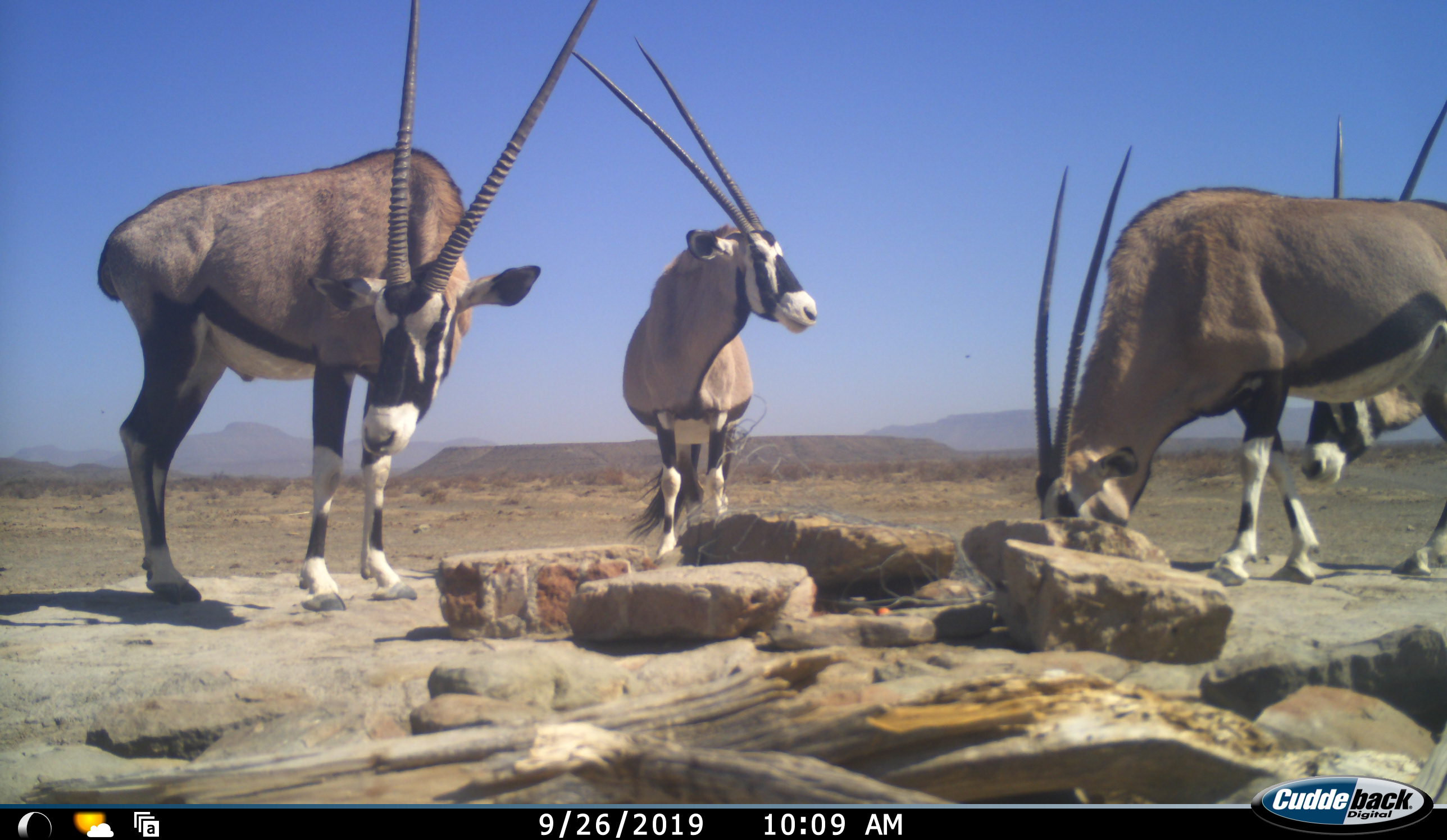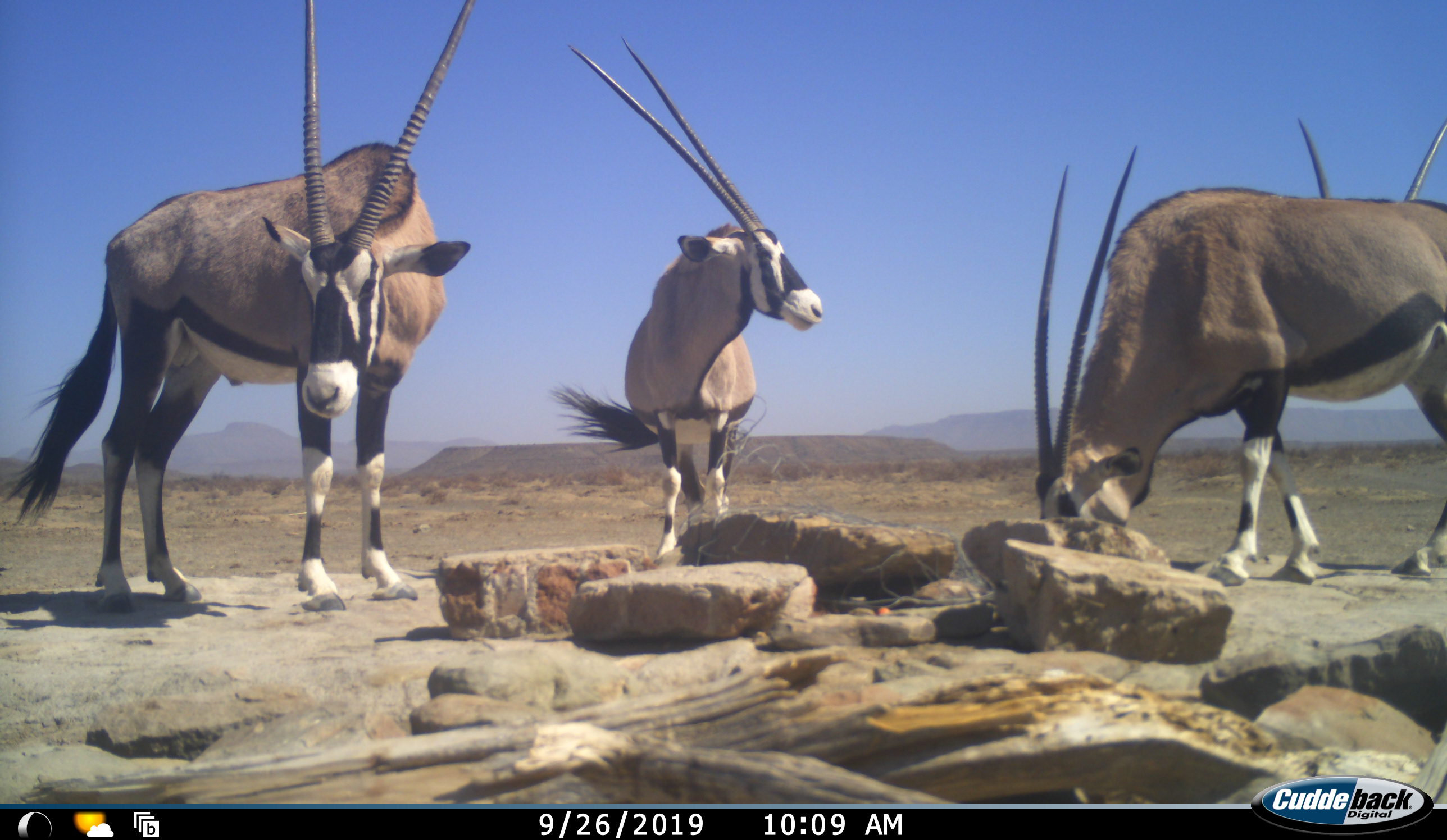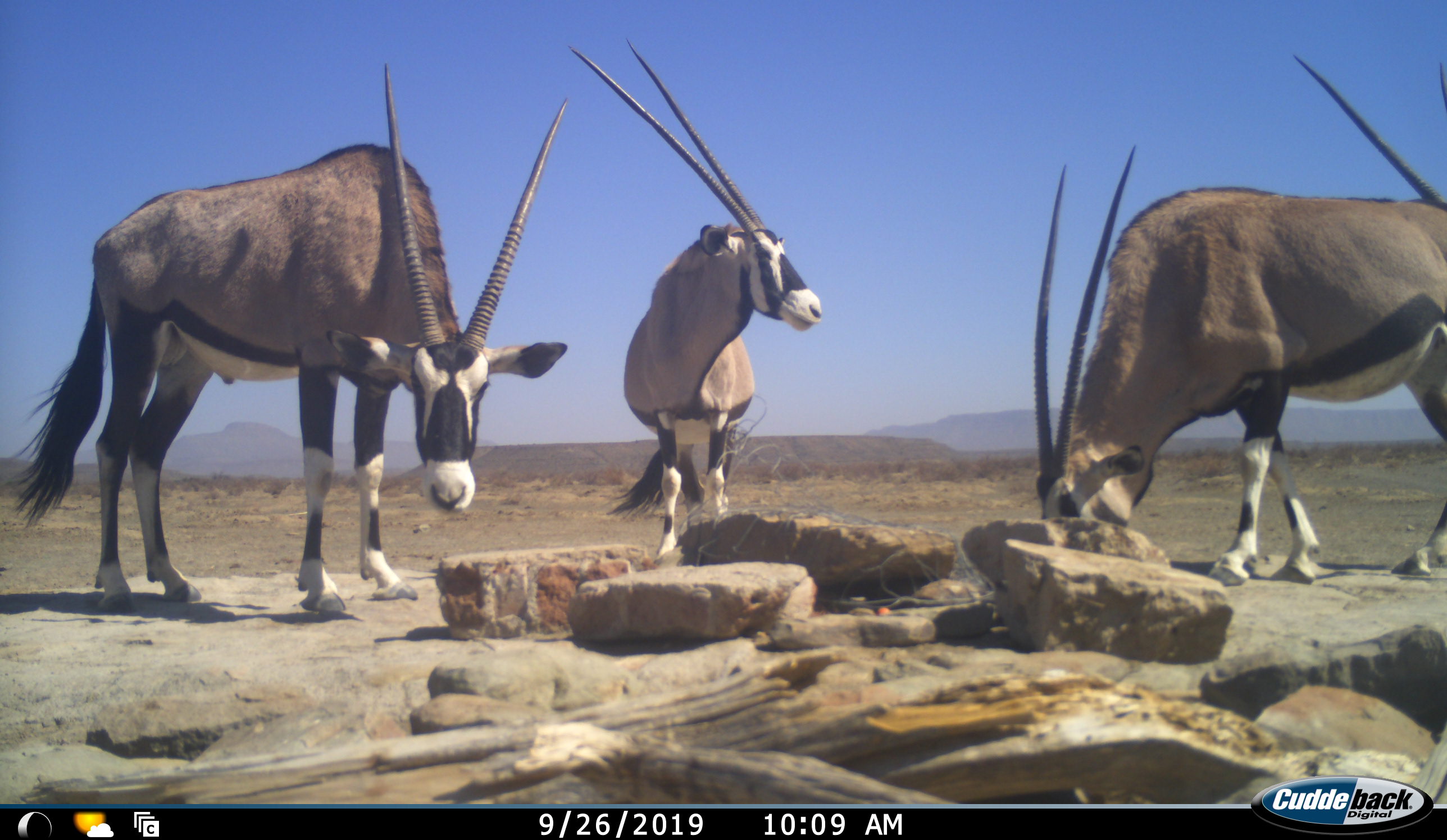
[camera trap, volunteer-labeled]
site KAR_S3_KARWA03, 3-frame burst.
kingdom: Animalia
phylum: Chordata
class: Mammalia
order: Artiodactyla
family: Bovidae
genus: Oryx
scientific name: Oryx gazella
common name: gemsbok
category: oryx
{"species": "oryx (gemsbok) (Oryx gazella)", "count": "4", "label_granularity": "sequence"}